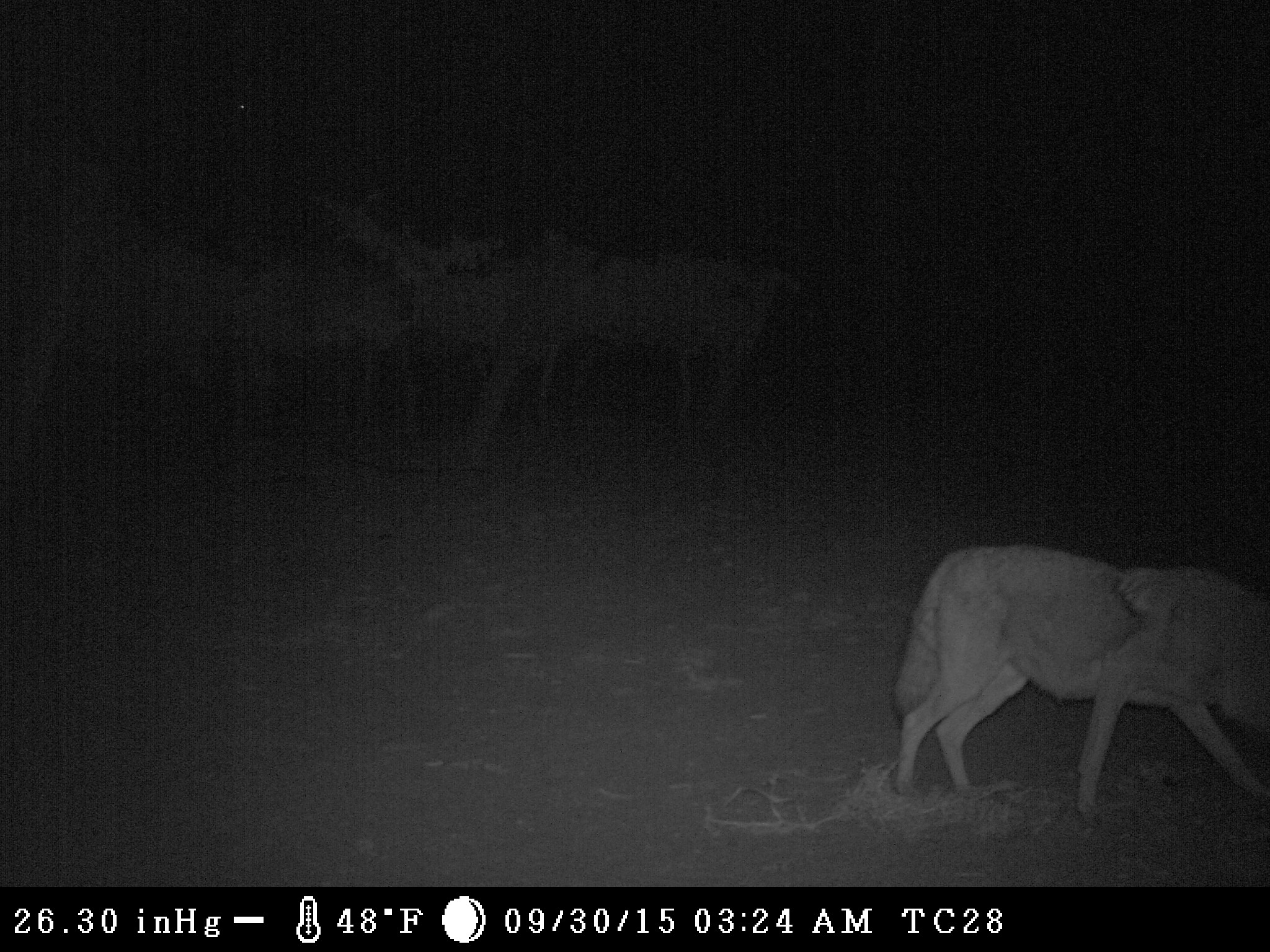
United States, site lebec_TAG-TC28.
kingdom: Animalia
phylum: Chordata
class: Mammalia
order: Carnivora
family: Canidae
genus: Canis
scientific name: Canis latrans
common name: coyote